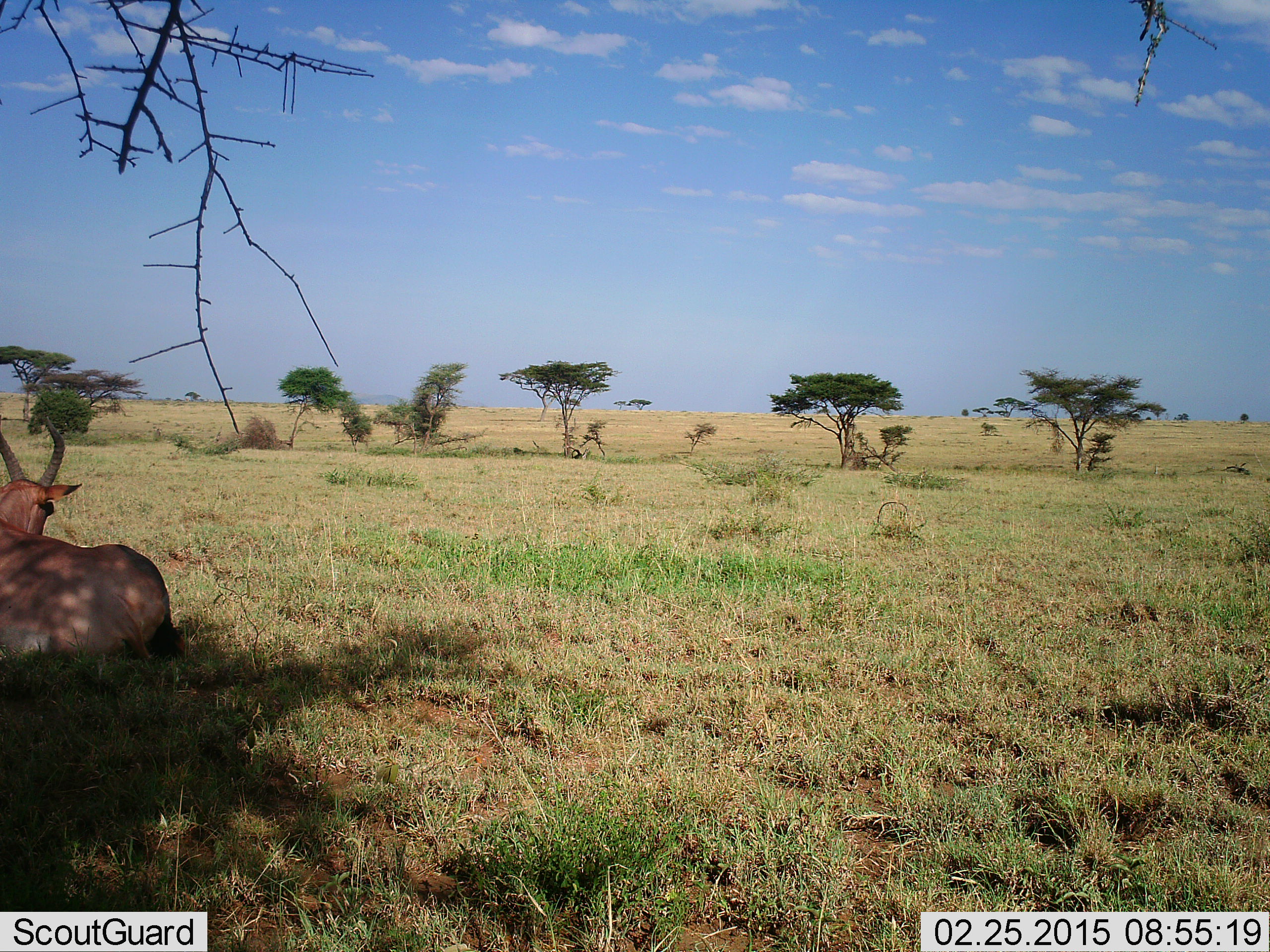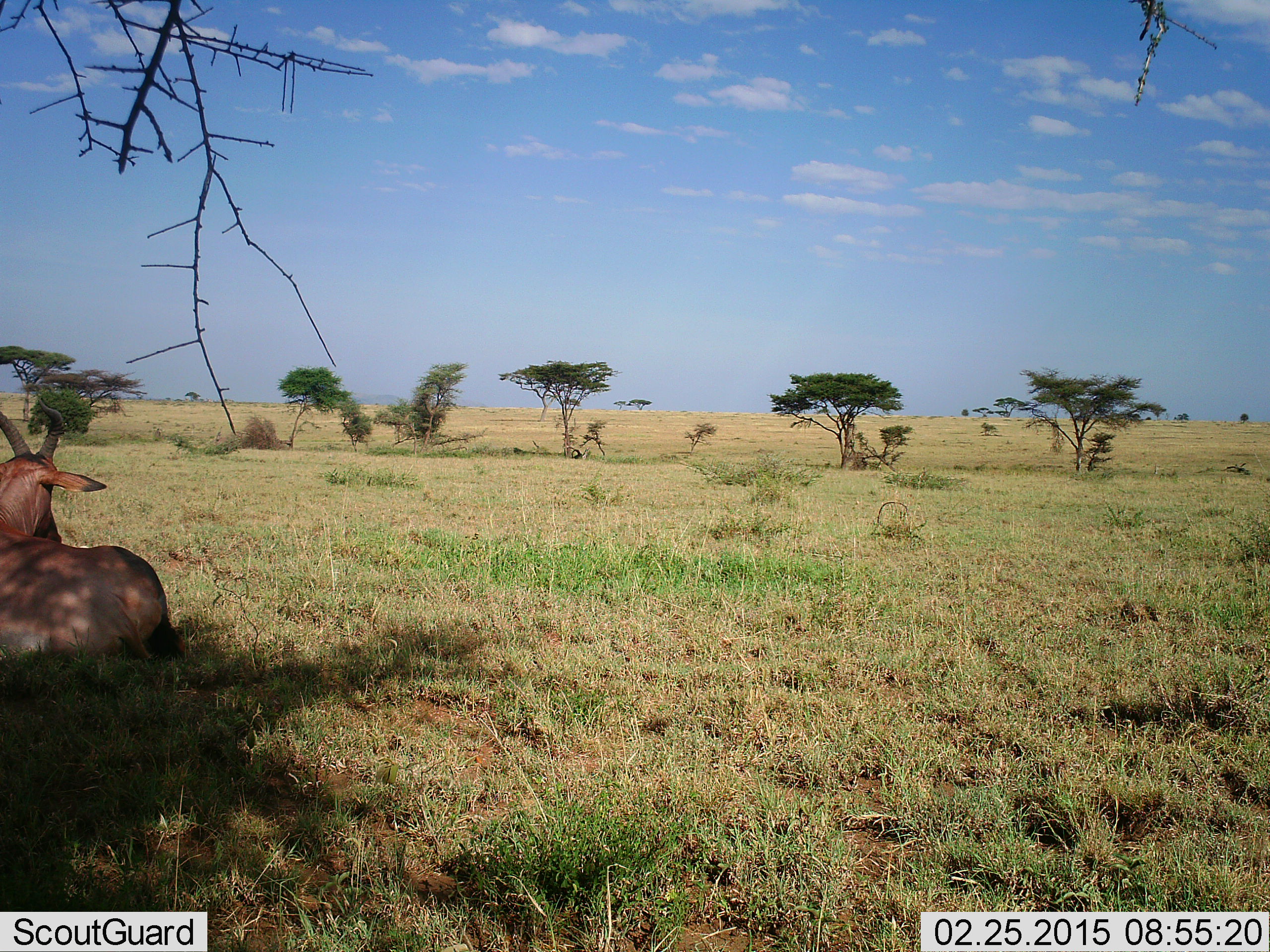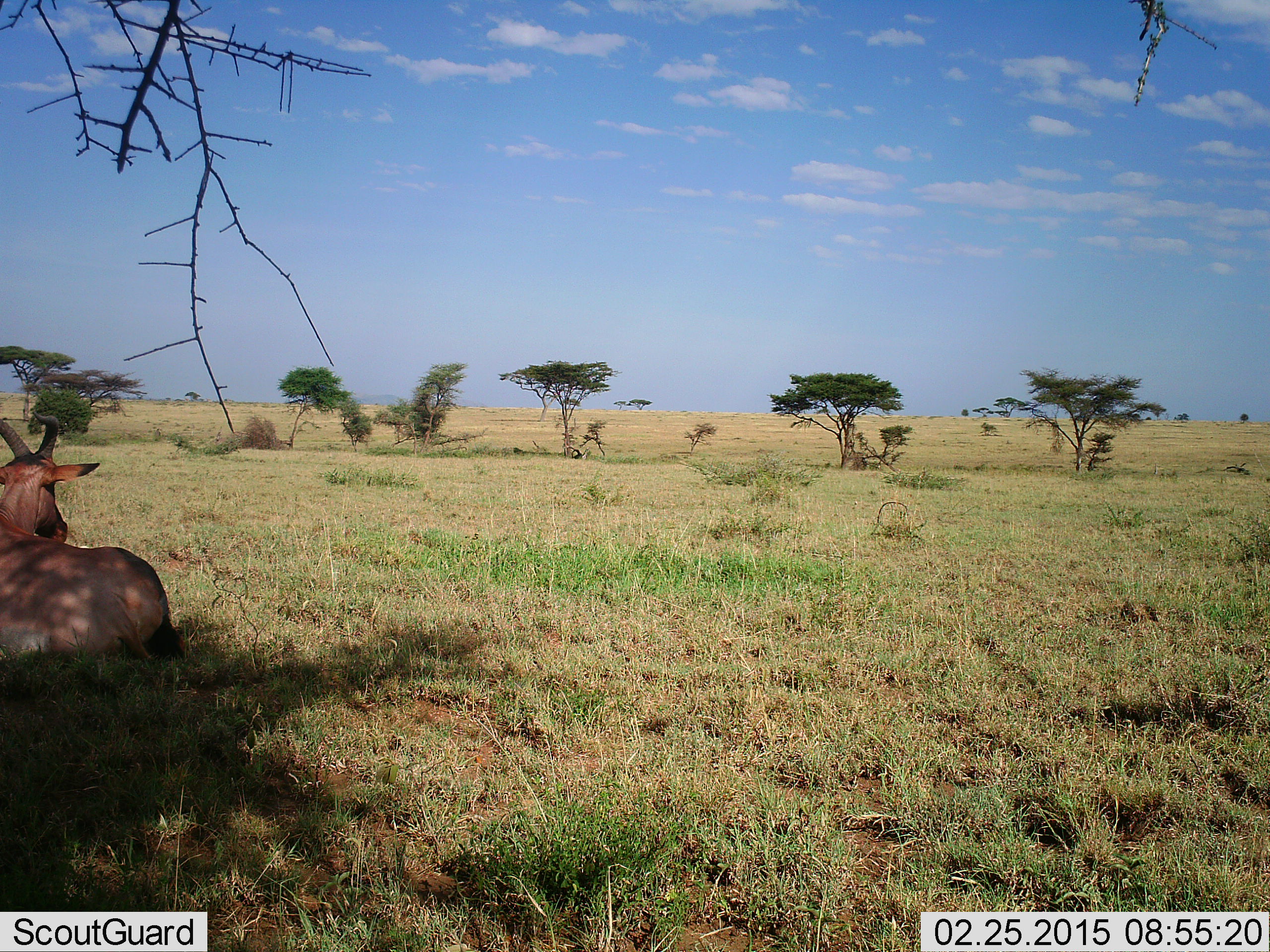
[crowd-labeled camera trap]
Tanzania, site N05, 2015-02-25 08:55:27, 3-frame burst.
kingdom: Animalia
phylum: Chordata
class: Mammalia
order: Artiodactyla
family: Bovidae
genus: Damaliscus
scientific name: Damaliscus lunatus jimela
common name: topi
Topi (Damaliscus lunatus jimela), count 1. Behavior (volunteer vote fractions): standing 0%, resting 100%, moving 0%, interacting 0%. Young present (vote fraction): 0%. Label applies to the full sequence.